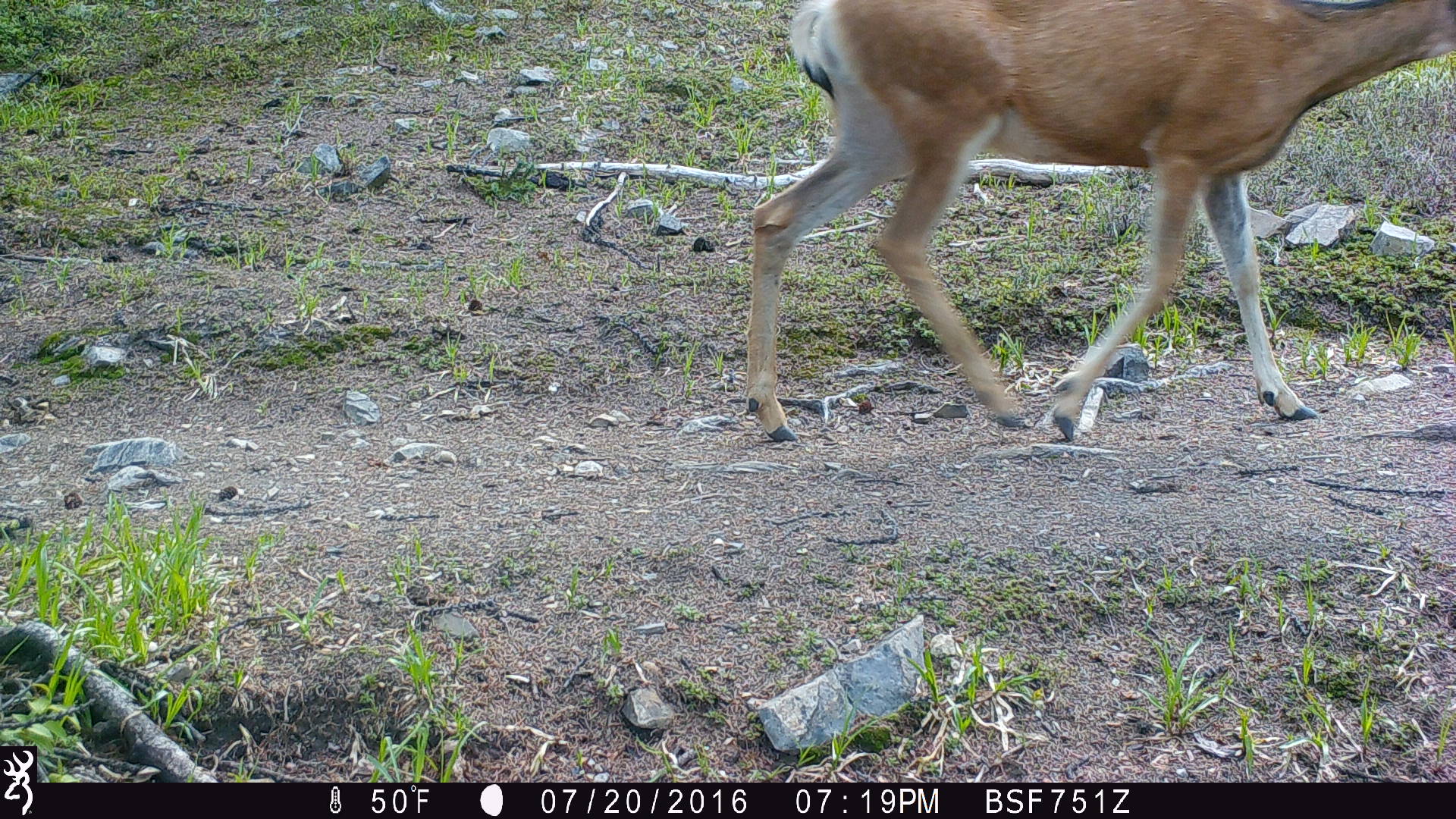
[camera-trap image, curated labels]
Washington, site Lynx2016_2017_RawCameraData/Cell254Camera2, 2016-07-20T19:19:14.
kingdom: Animalia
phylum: Chordata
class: Mammalia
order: Artiodactyla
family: Cervidae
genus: Odocoileus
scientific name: Odocoileus hemionus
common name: mule deer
Odocoileus hemionus (mule deer). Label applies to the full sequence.